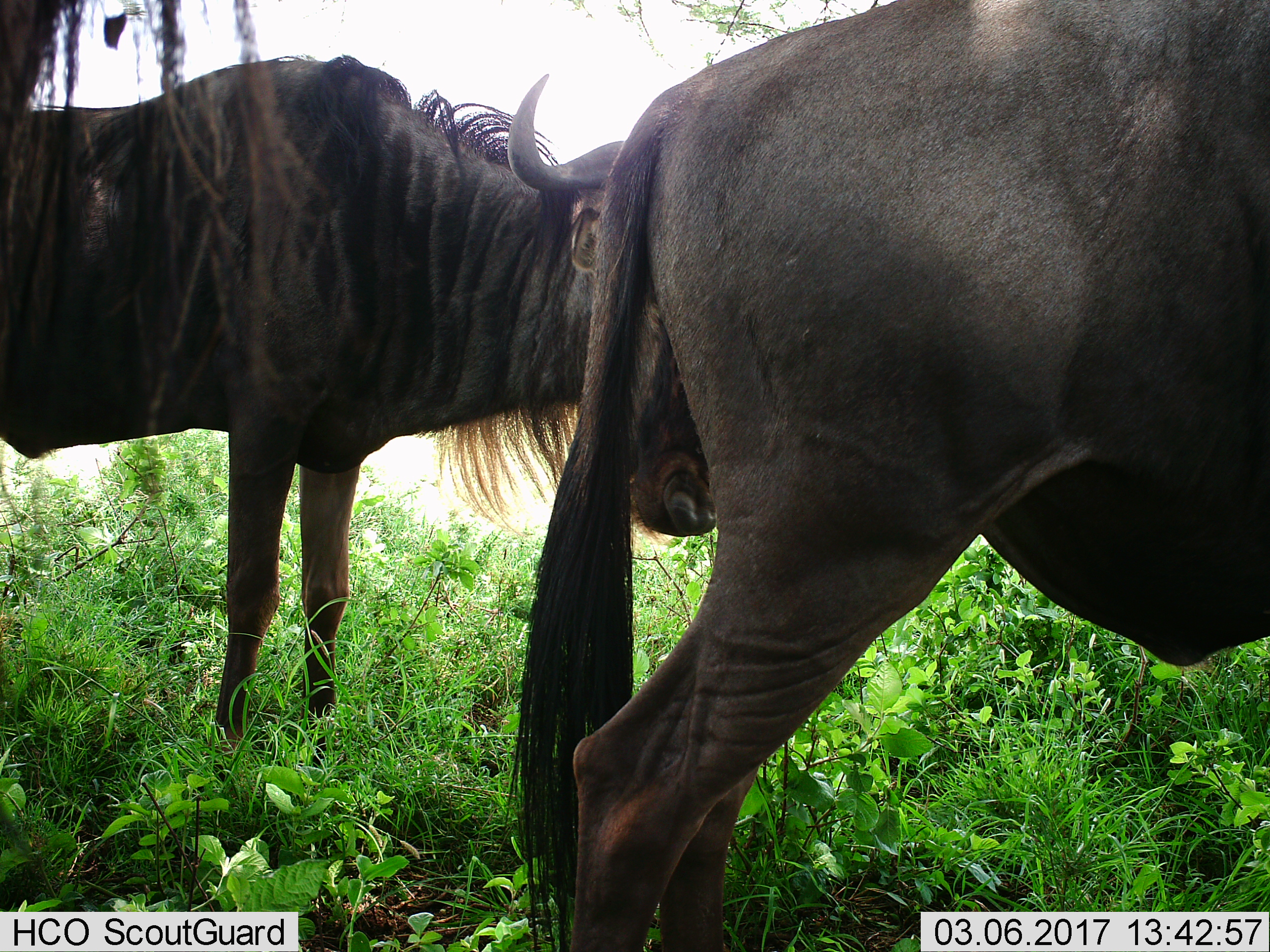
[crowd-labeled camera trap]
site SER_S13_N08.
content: unidentified animal